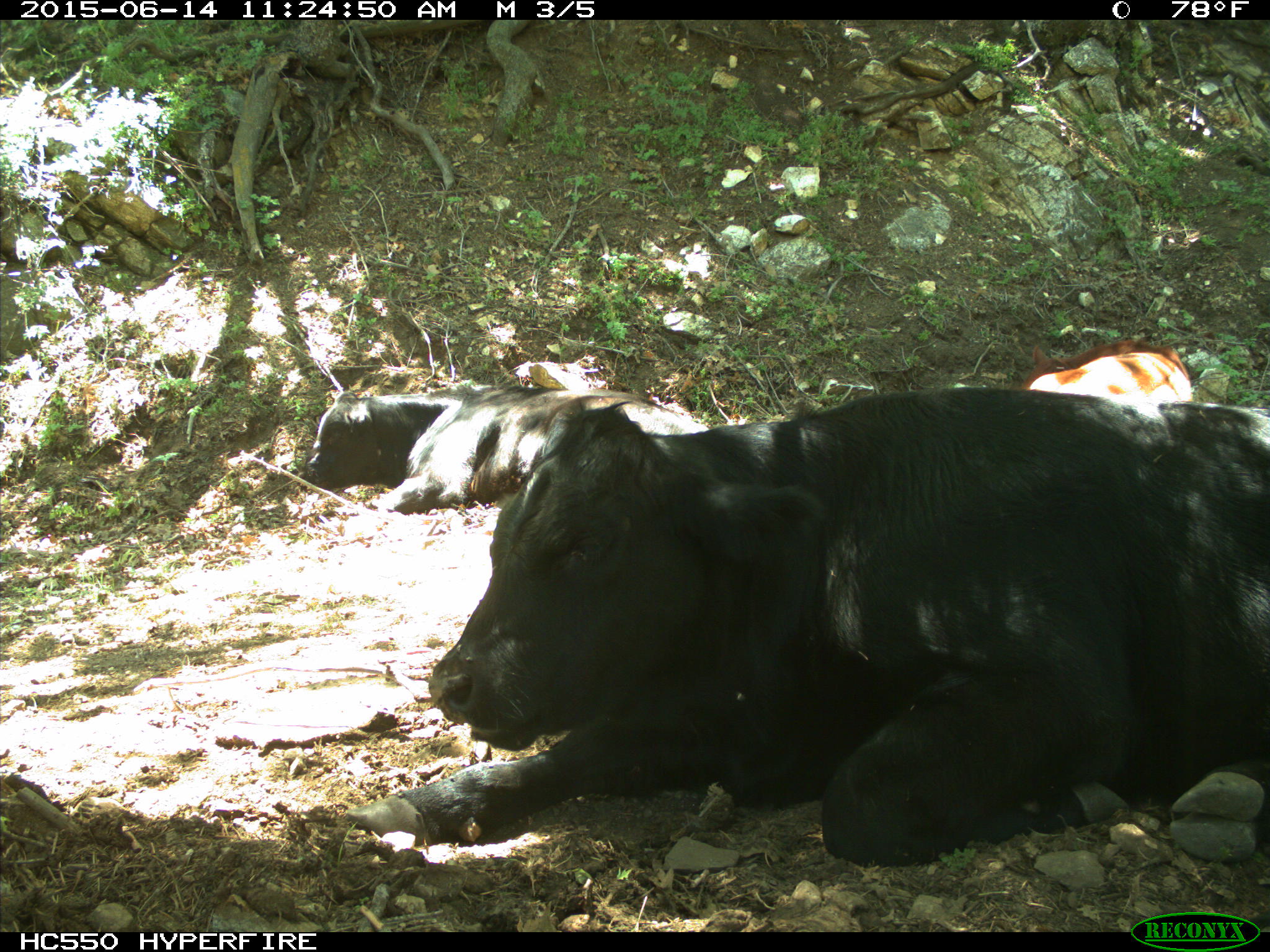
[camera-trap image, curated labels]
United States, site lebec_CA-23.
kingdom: Animalia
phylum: Chordata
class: Mammalia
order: Artiodactyla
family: Bovidae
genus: Bos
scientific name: Bos taurus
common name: domestic cow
Bos taurus (domestic cow).